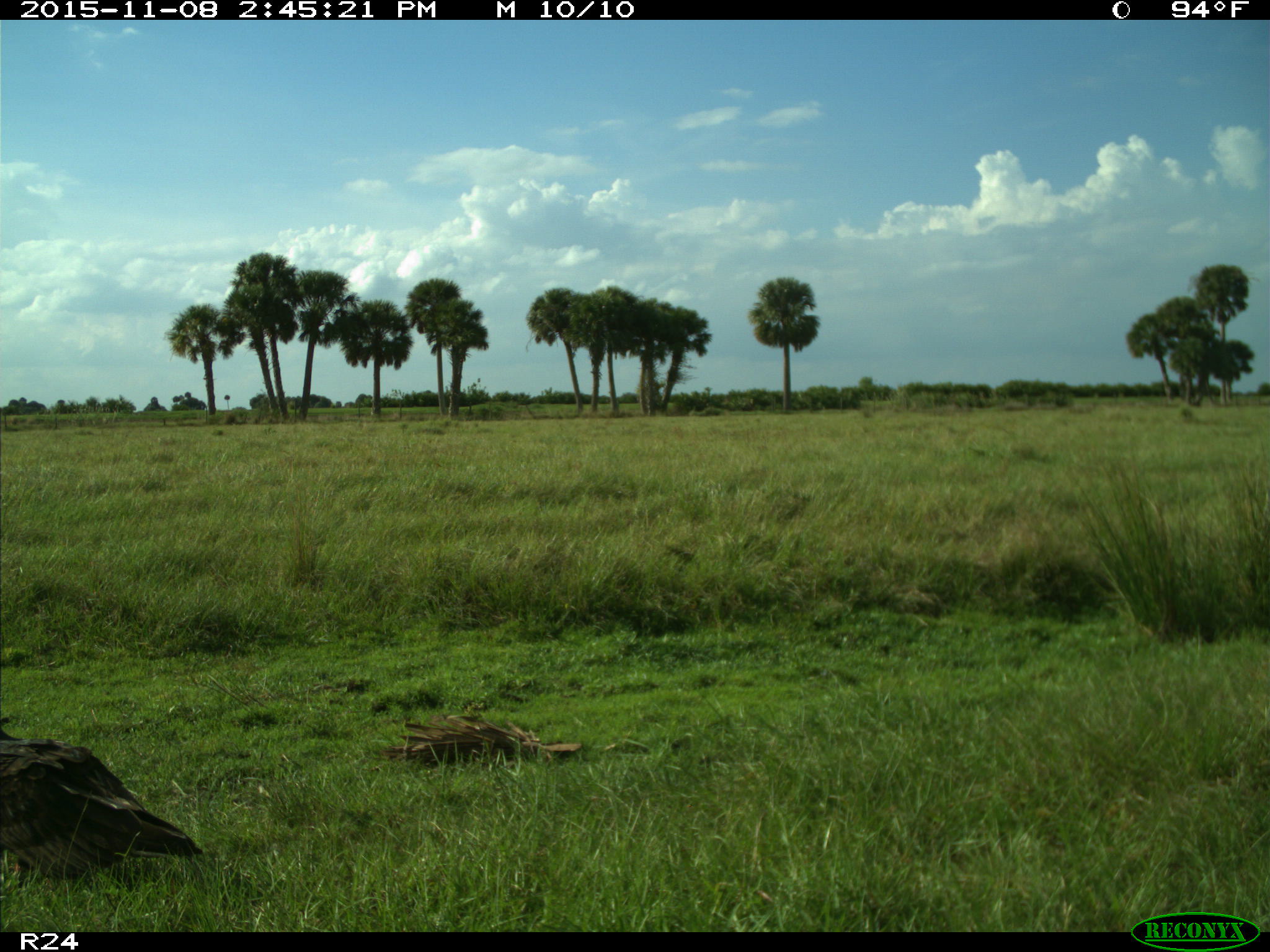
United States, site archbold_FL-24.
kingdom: Animalia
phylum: Chordata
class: Aves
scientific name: Aves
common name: birds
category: unidentified bird